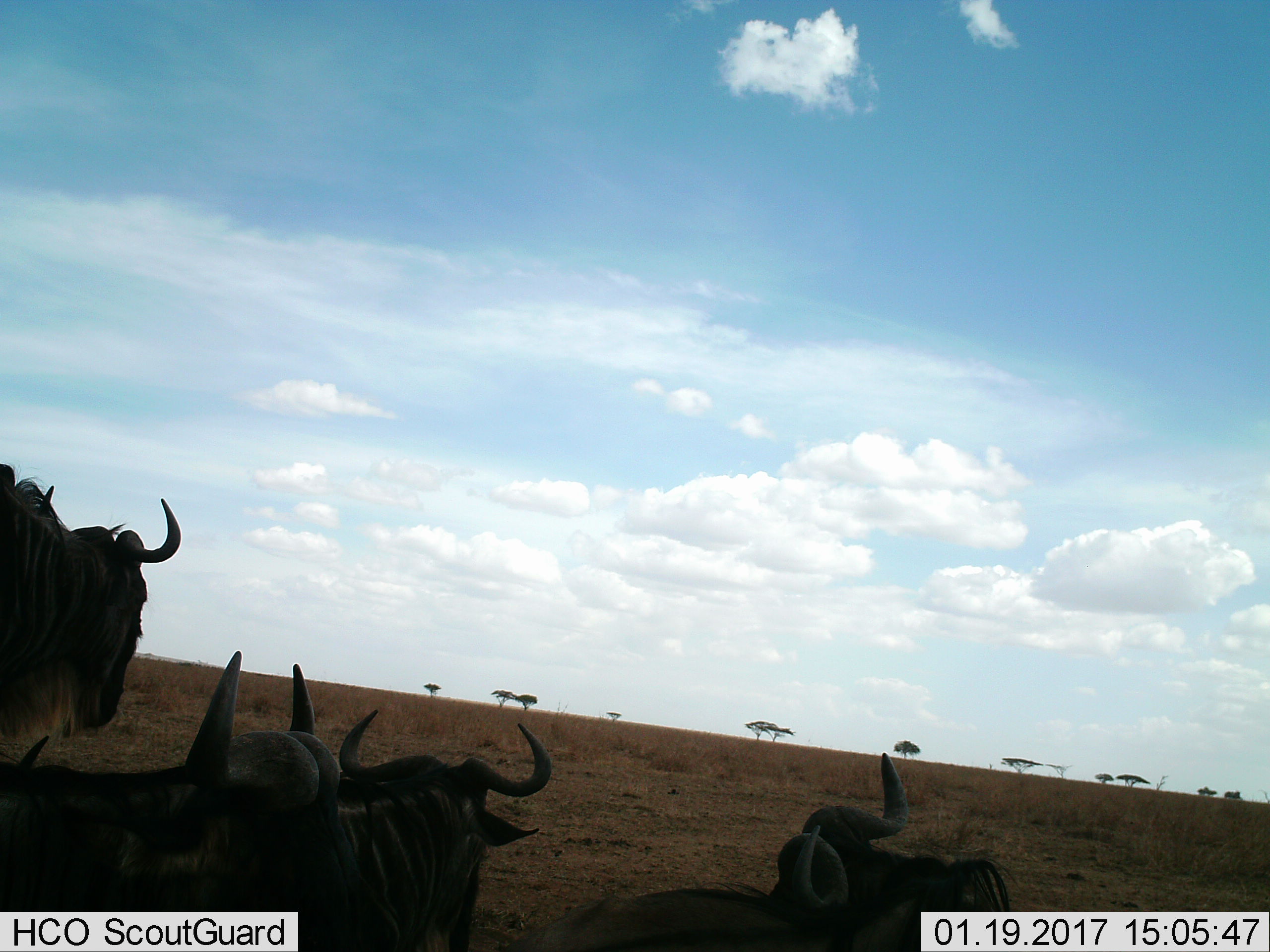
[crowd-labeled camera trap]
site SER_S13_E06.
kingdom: Animalia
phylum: Chordata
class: Mammalia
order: Artiodactyla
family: Bovidae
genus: Connochaetes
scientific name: Connochaetes taurinus taurinus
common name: blue wildebeest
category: wildebeestblue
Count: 4.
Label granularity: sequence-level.